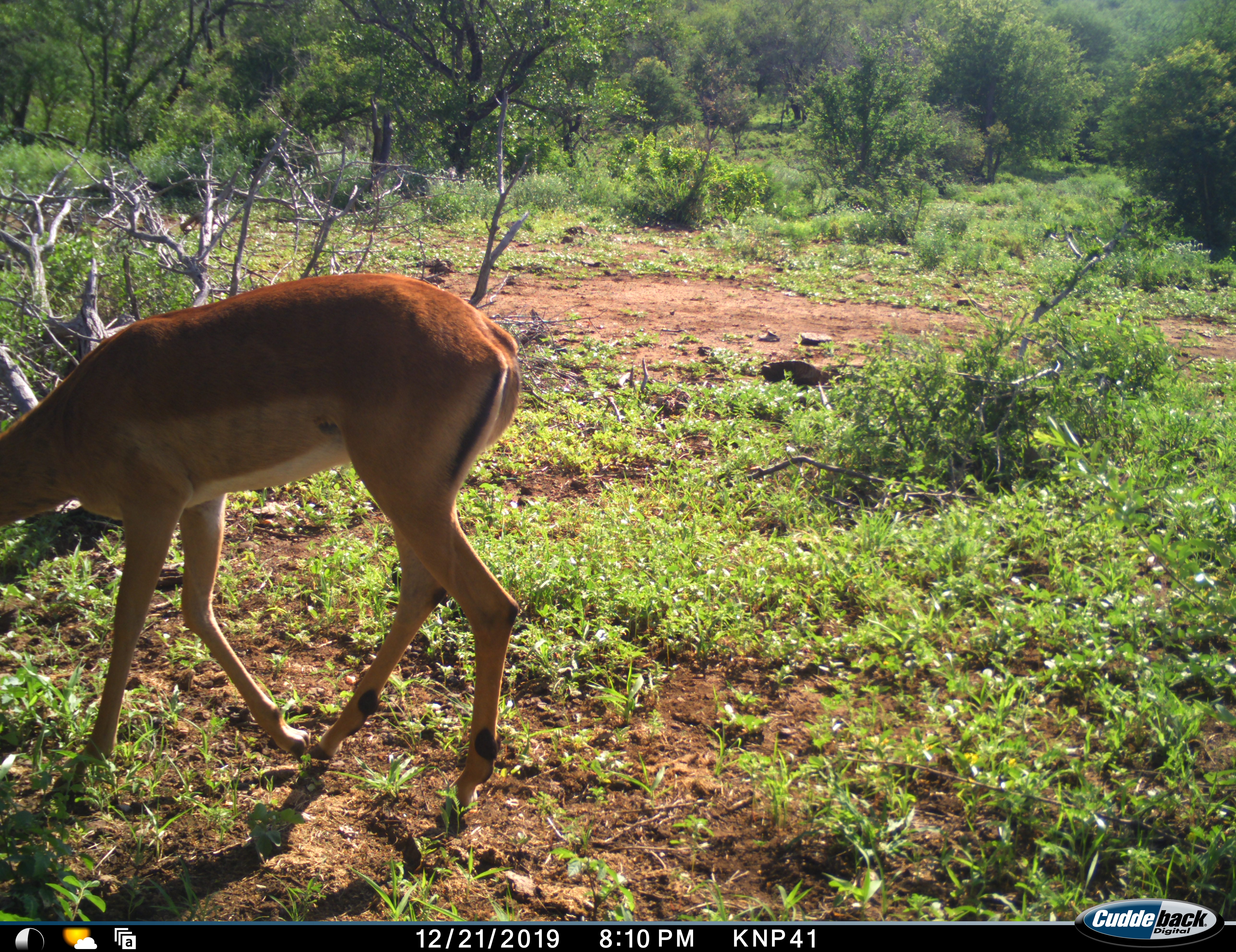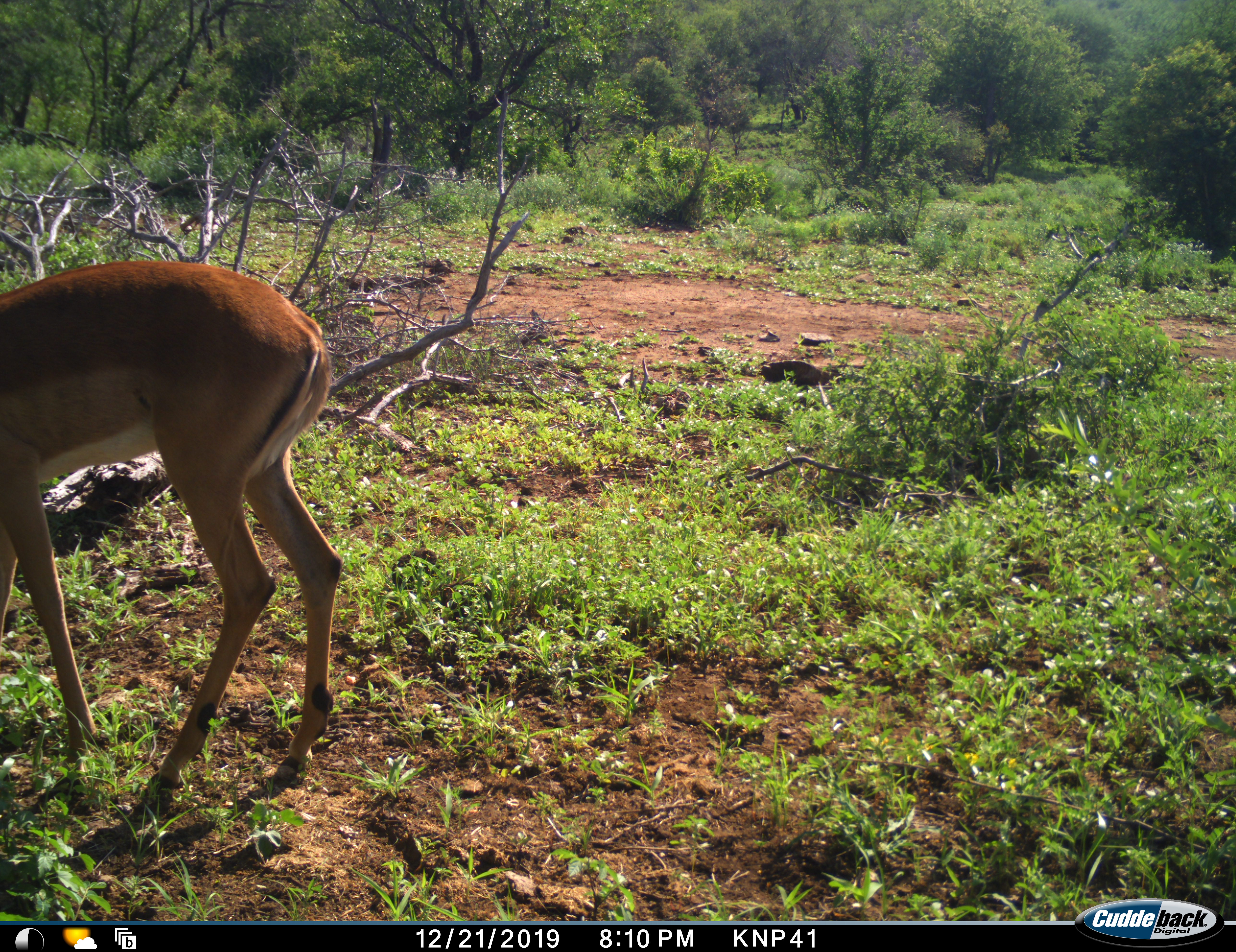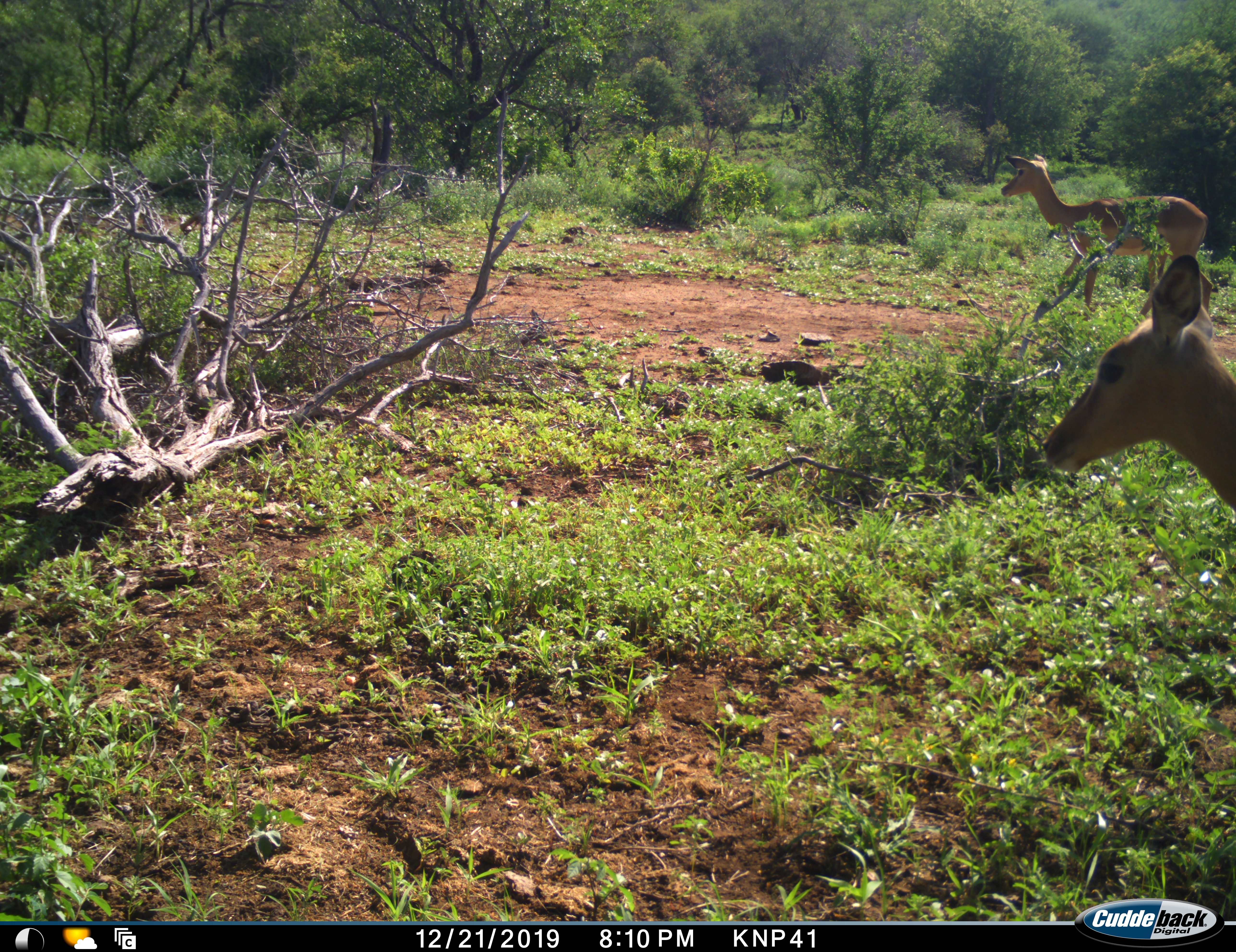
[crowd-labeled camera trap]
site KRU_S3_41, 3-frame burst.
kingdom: Animalia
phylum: Chordata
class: Mammalia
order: Artiodactyla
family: Bovidae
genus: Aepyceros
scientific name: Aepyceros melampus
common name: impala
Impala (Aepyceros melampus), count 3. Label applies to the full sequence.